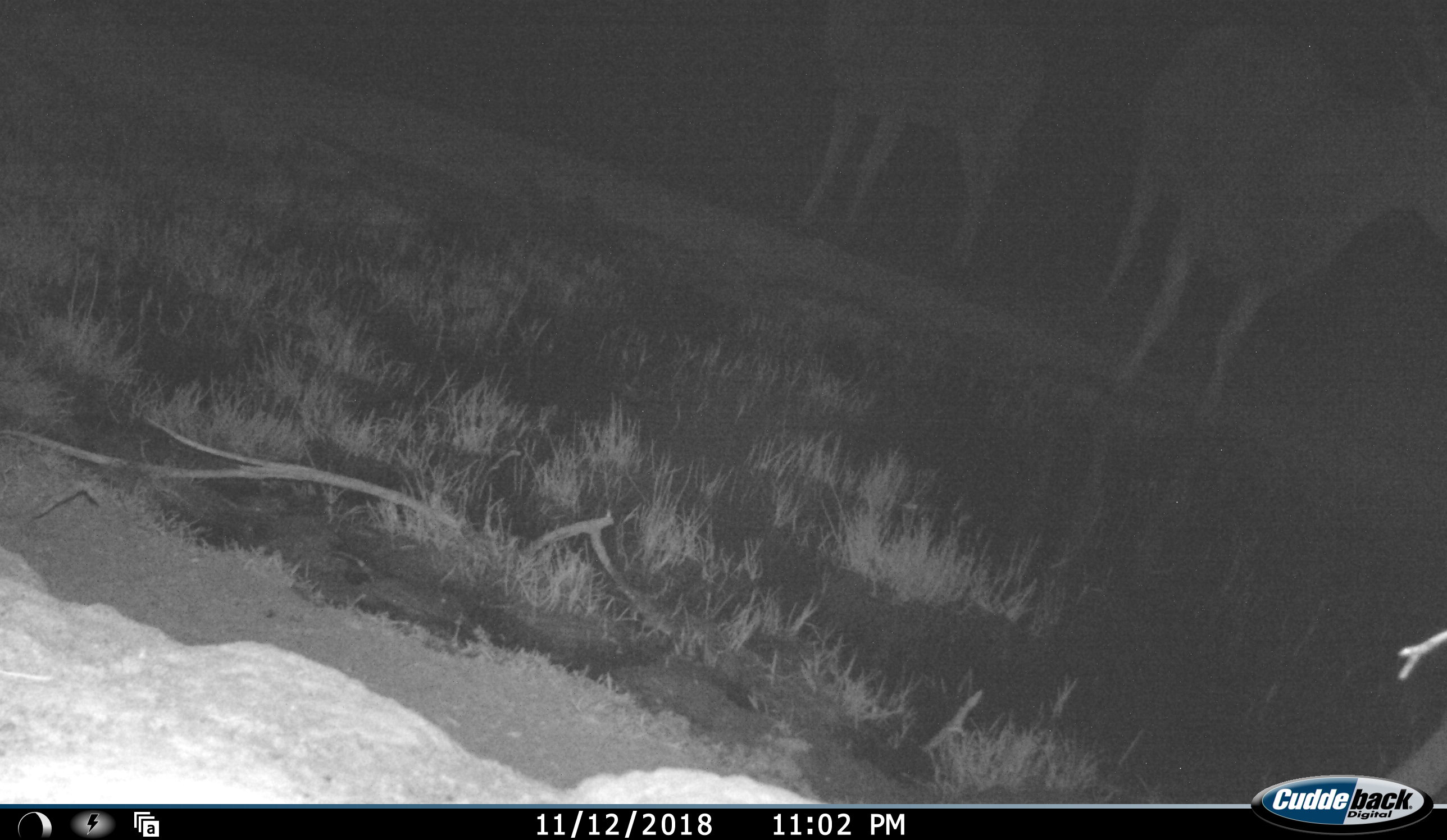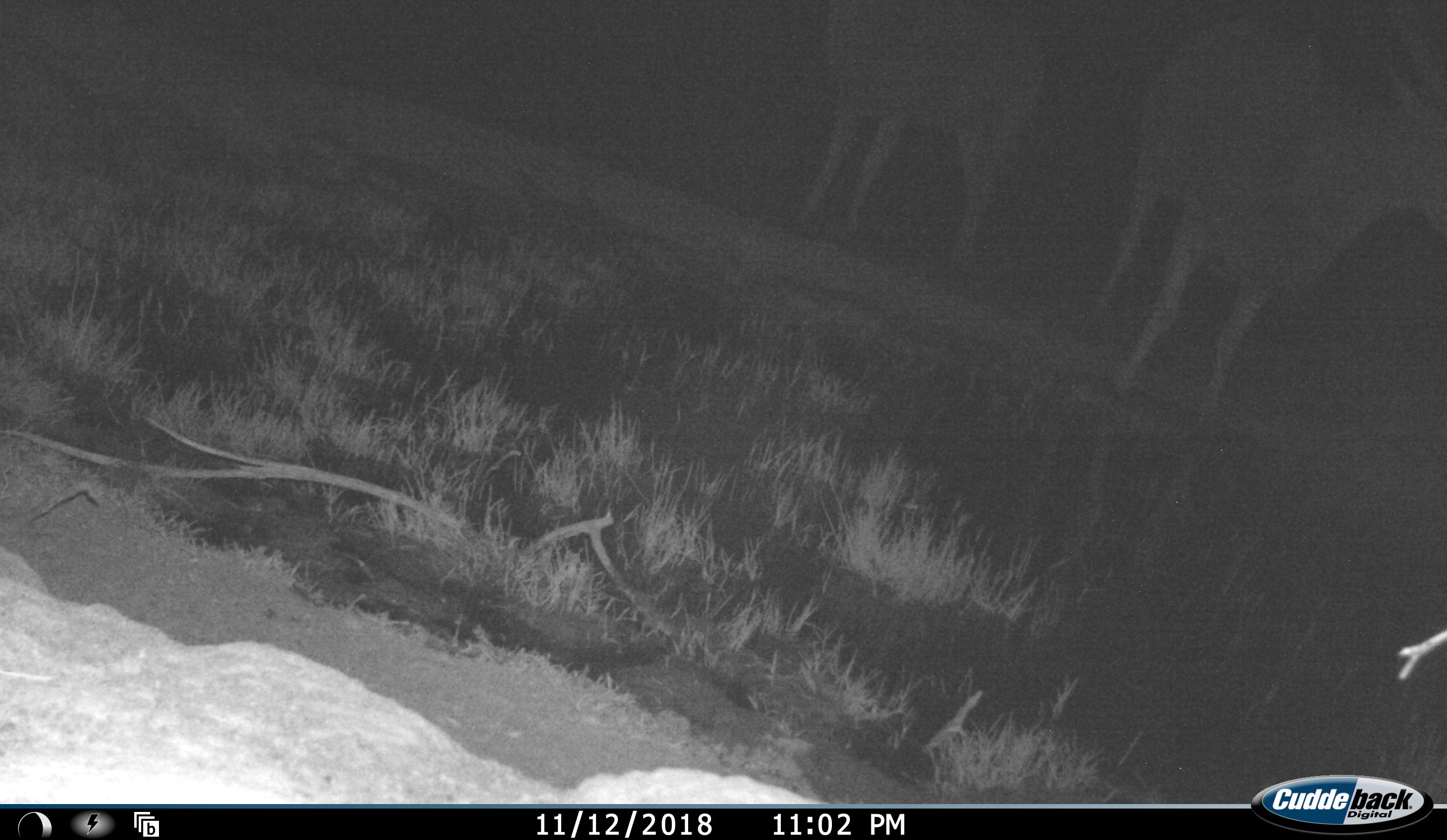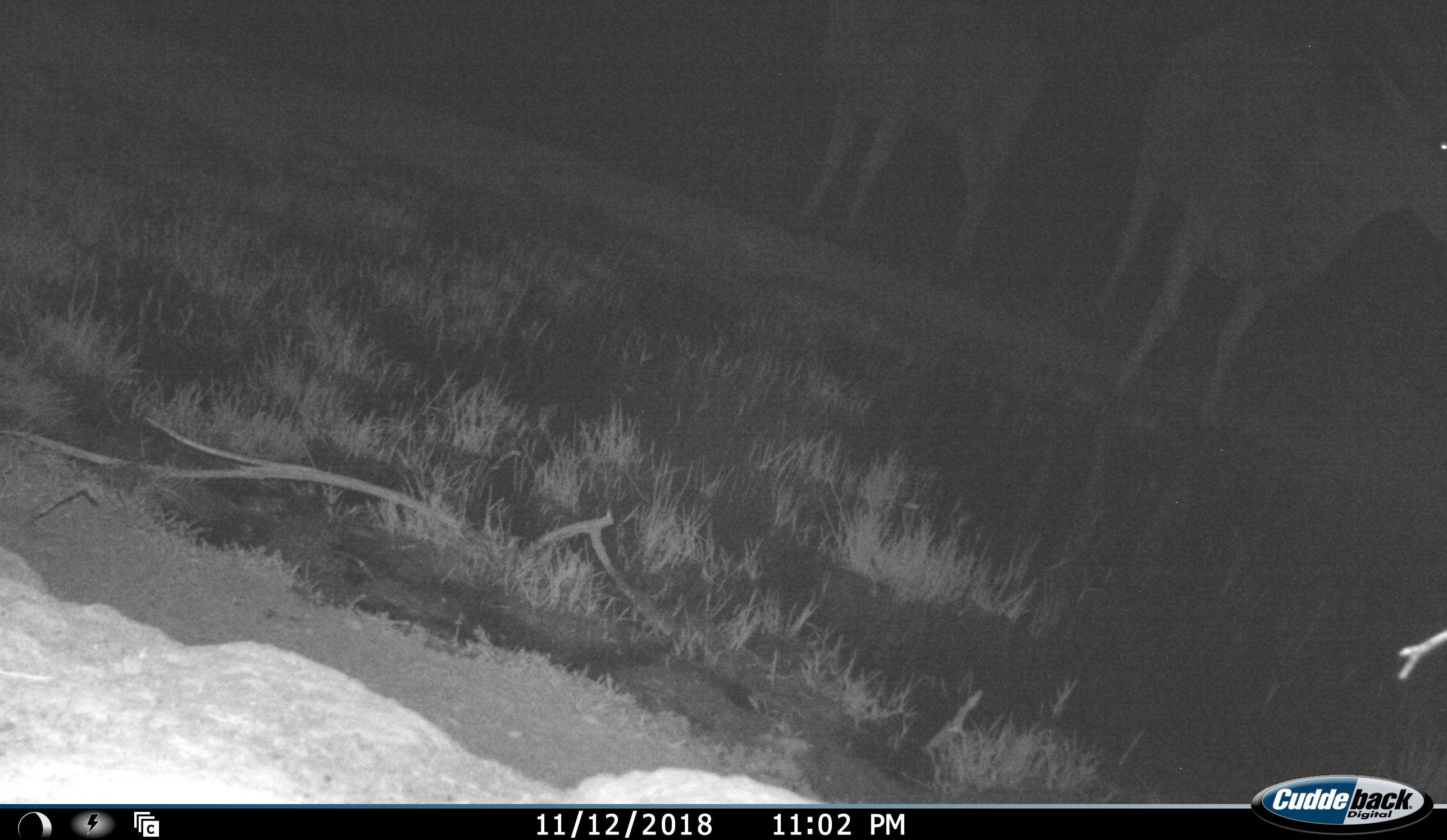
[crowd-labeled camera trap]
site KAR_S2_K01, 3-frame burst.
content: unidentified animal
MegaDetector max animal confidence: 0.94